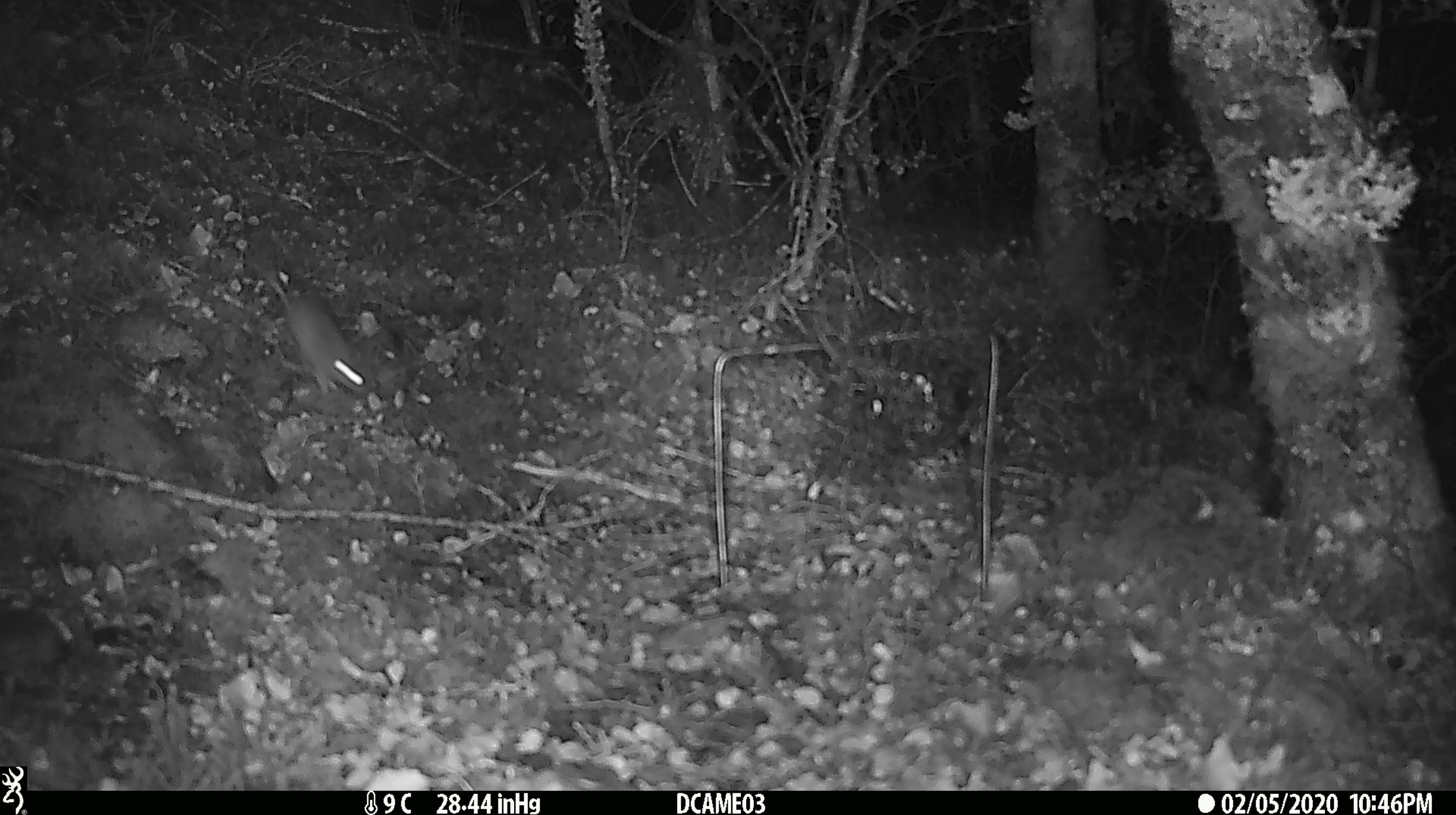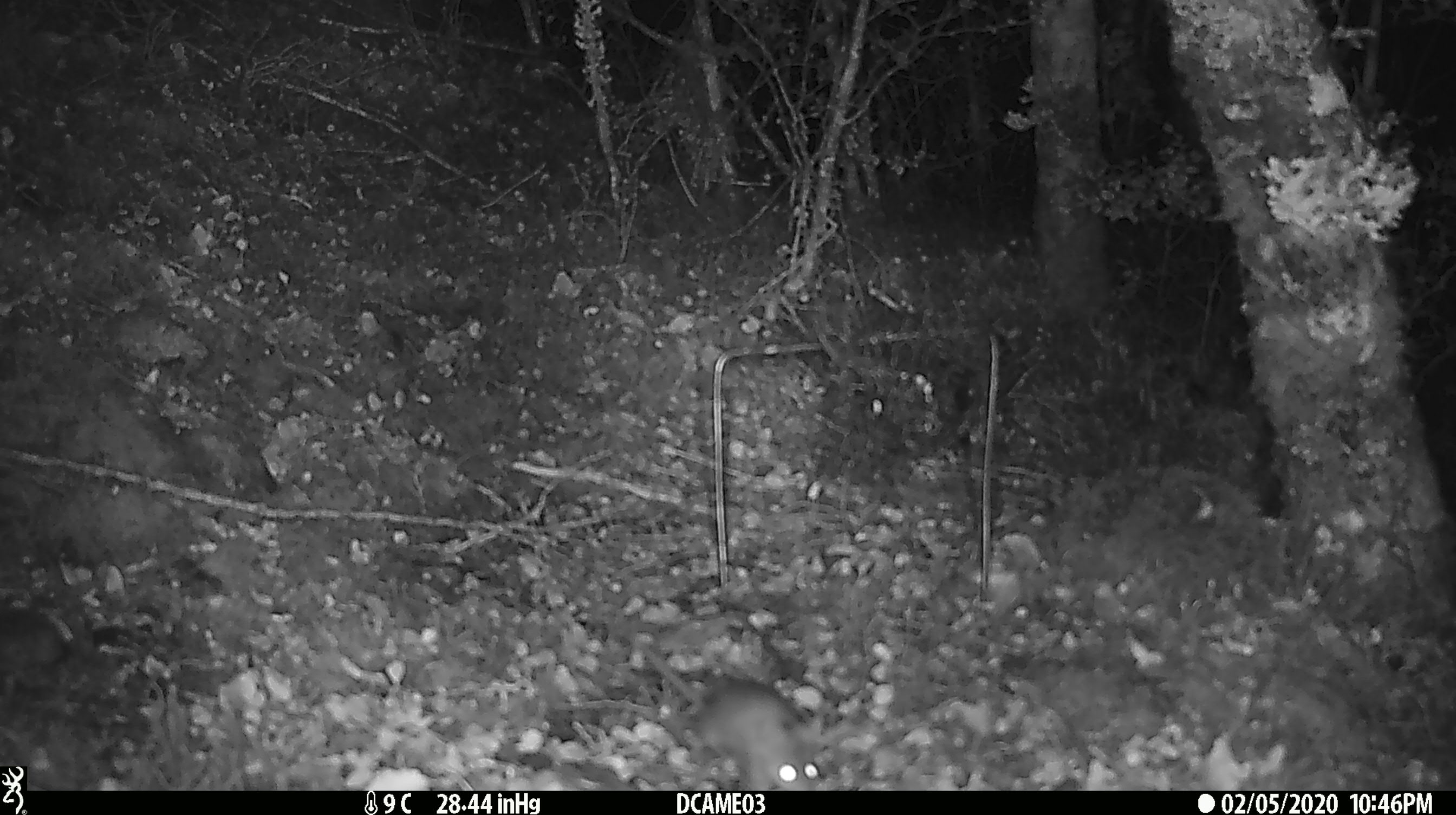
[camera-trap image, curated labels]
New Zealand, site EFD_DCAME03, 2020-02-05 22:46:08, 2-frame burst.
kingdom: Animalia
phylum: Chordata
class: Mammalia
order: Rodentia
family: Muridae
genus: Mus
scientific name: Mus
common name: mouse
Mouse (Mus).